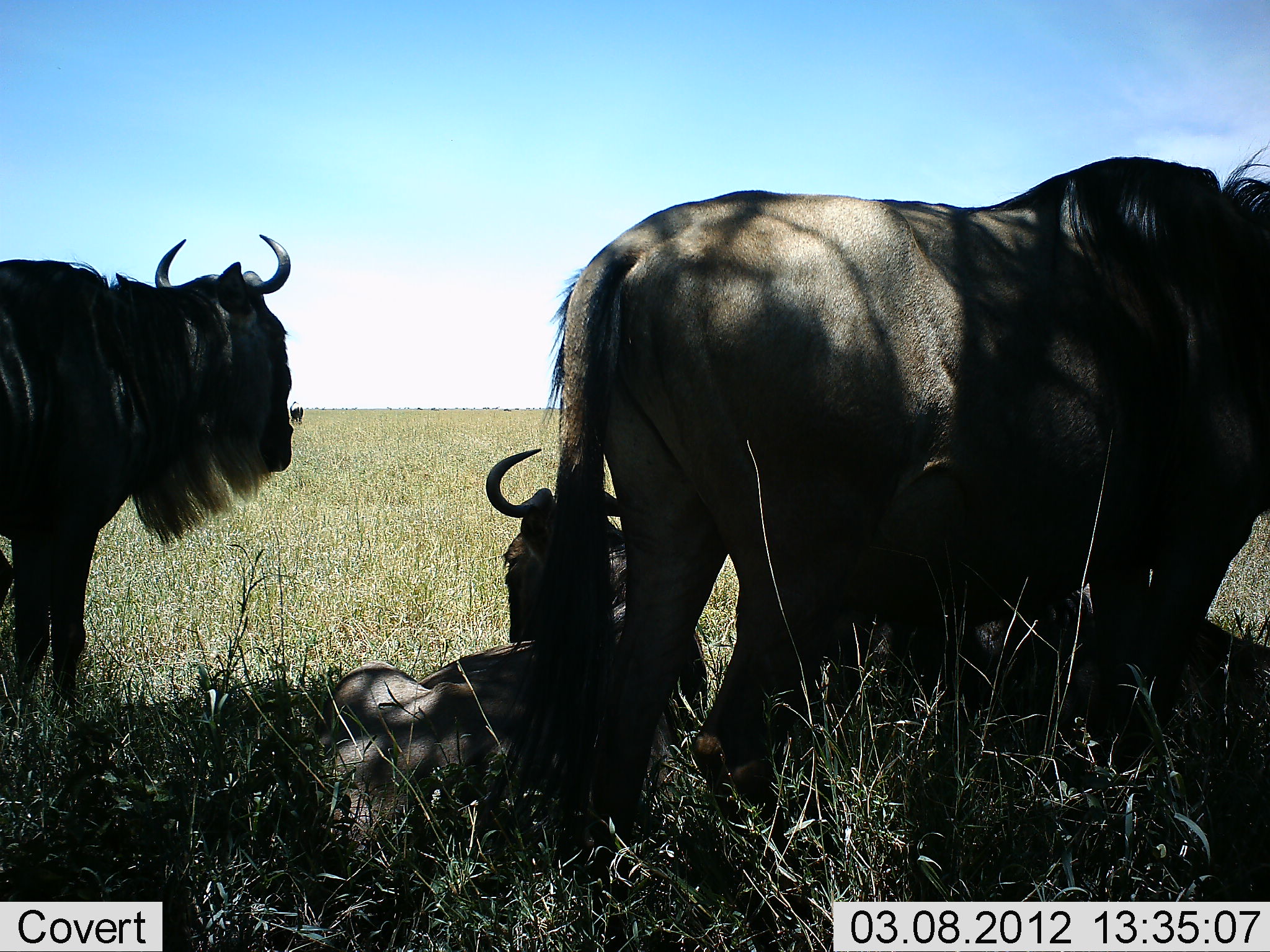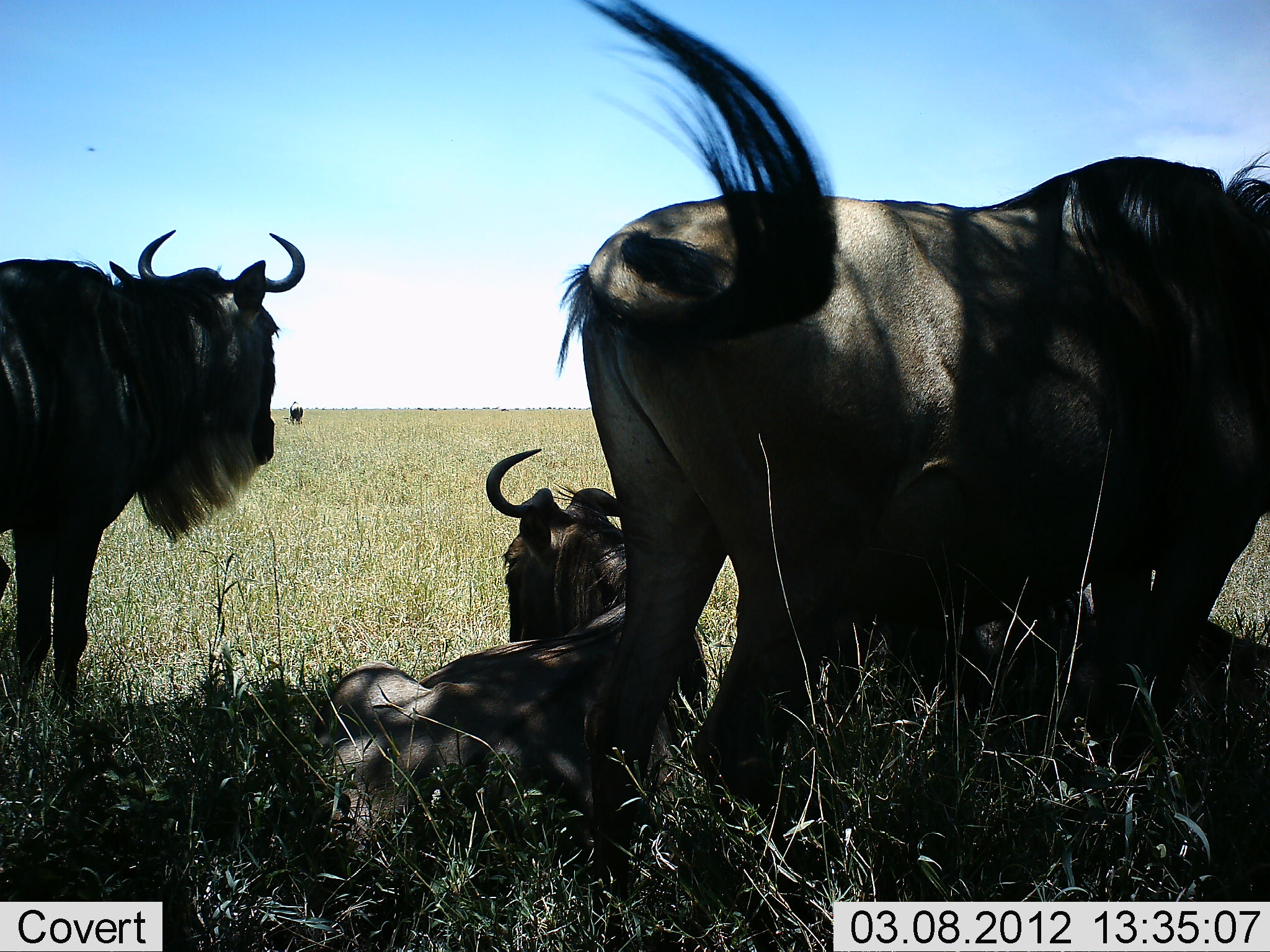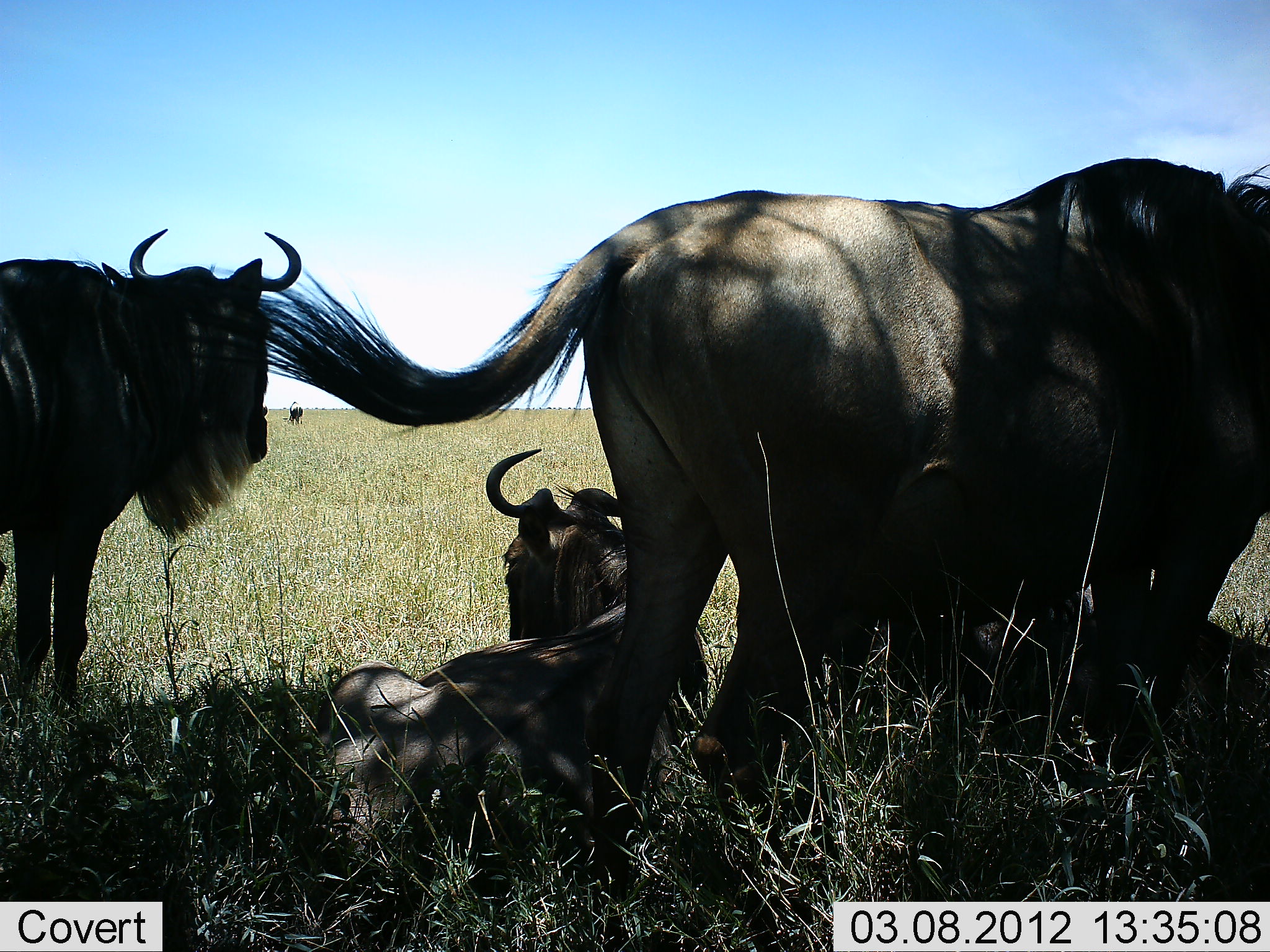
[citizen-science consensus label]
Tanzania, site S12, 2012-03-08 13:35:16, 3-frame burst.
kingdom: Animalia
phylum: Chordata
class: Mammalia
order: Artiodactyla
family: Bovidae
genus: Connochaetes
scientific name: Connochaetes taurinus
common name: blue wildebeest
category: wildebeest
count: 4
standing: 85%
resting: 85%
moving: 4%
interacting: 0%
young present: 0%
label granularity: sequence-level